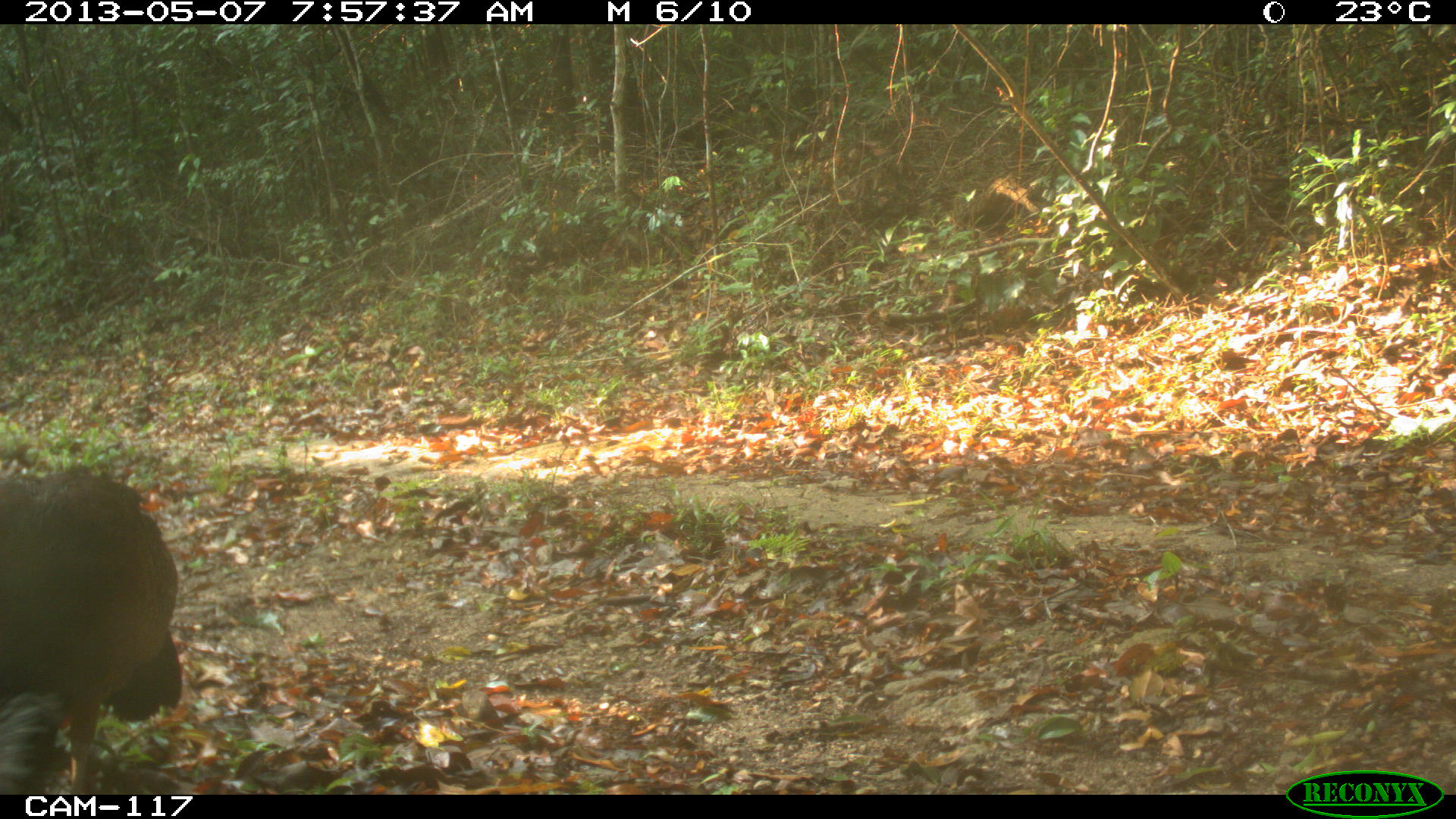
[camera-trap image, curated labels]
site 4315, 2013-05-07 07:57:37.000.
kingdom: Animalia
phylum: Chordata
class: Aves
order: Galliformes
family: Cracidae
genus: Crax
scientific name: Crax rubra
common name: great curassow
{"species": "Crax rubra (great curassow)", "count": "1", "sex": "female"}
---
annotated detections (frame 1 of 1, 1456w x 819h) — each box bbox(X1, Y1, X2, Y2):
crax rubra: bbox(0, 457, 188, 795)